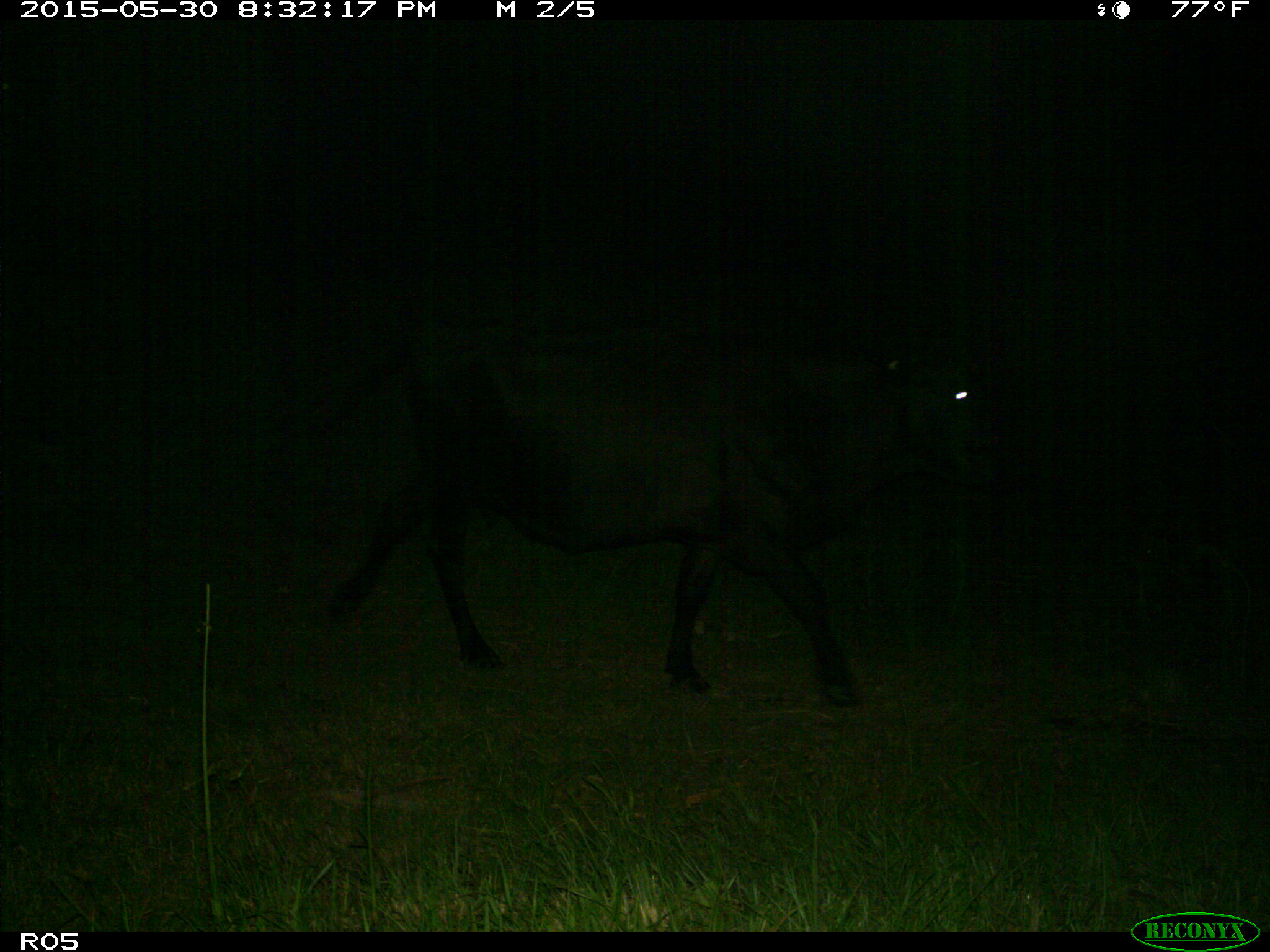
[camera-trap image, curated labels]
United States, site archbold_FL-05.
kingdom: Animalia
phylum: Chordata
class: Mammalia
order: Artiodactyla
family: Bovidae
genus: Bos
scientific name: Bos taurus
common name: domestic cow